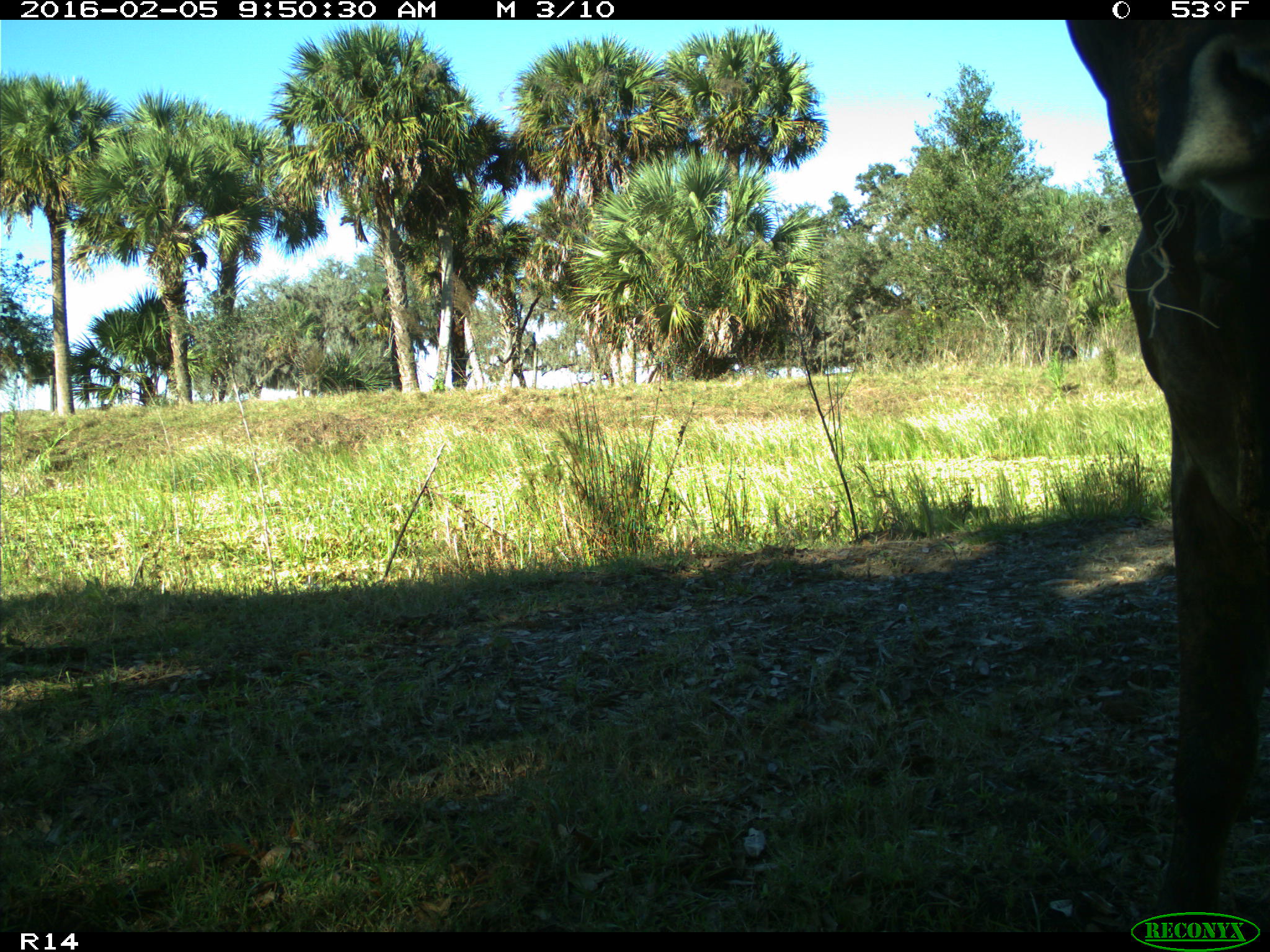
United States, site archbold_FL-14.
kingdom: Animalia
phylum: Chordata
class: Mammalia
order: Artiodactyla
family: Bovidae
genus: Bos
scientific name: Bos taurus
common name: domestic cow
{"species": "Bos taurus (domestic cow)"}